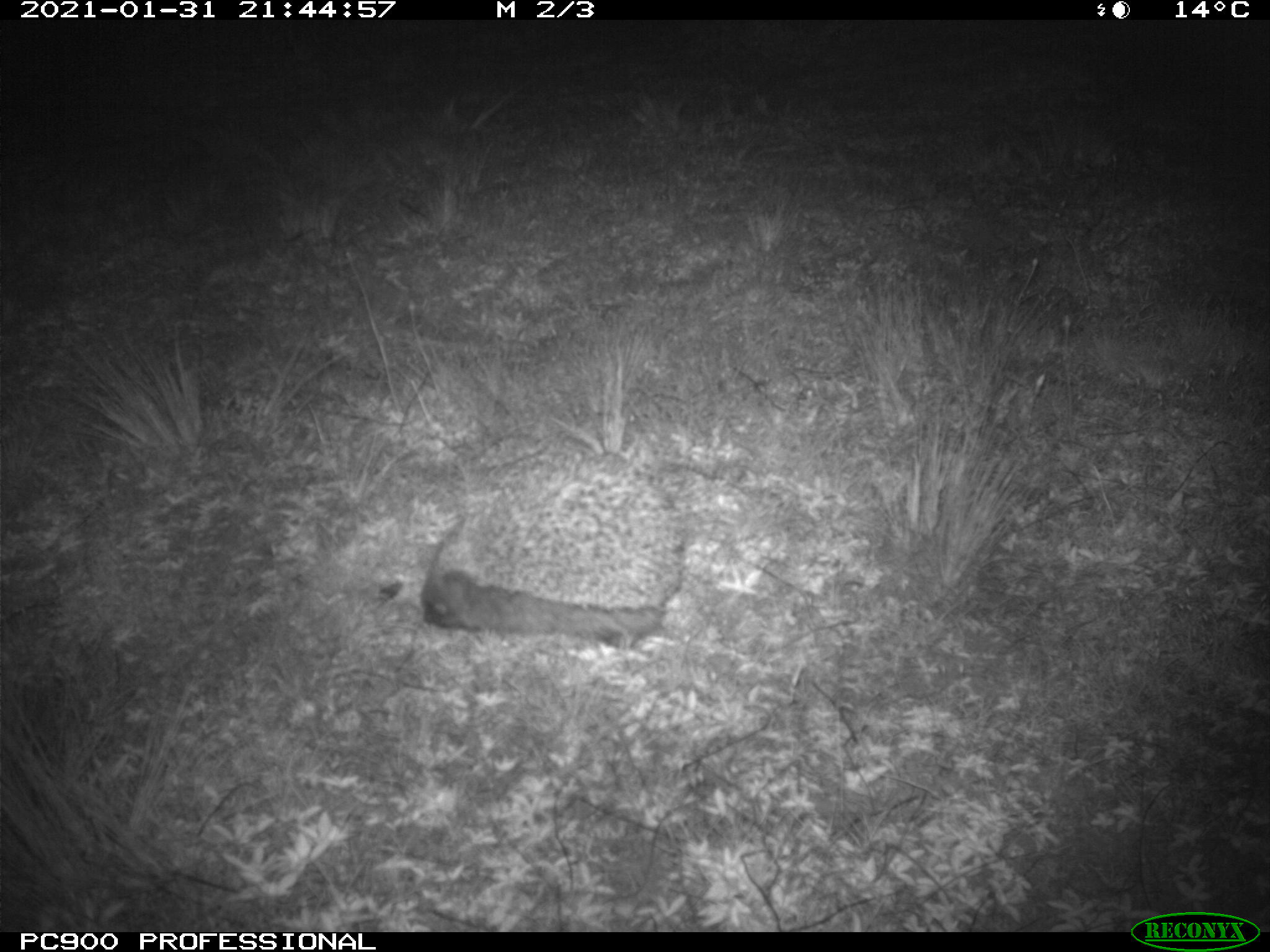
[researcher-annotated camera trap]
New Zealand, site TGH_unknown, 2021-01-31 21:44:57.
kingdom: Animalia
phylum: Chordata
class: Mammalia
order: Eulipotyphla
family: Erinaceidae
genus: Erinaceus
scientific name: Erinaceus europaeus europaeus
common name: european hedgehog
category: hedgehog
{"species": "hedgehog (european hedgehog) (Erinaceus europaeus europaeus)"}